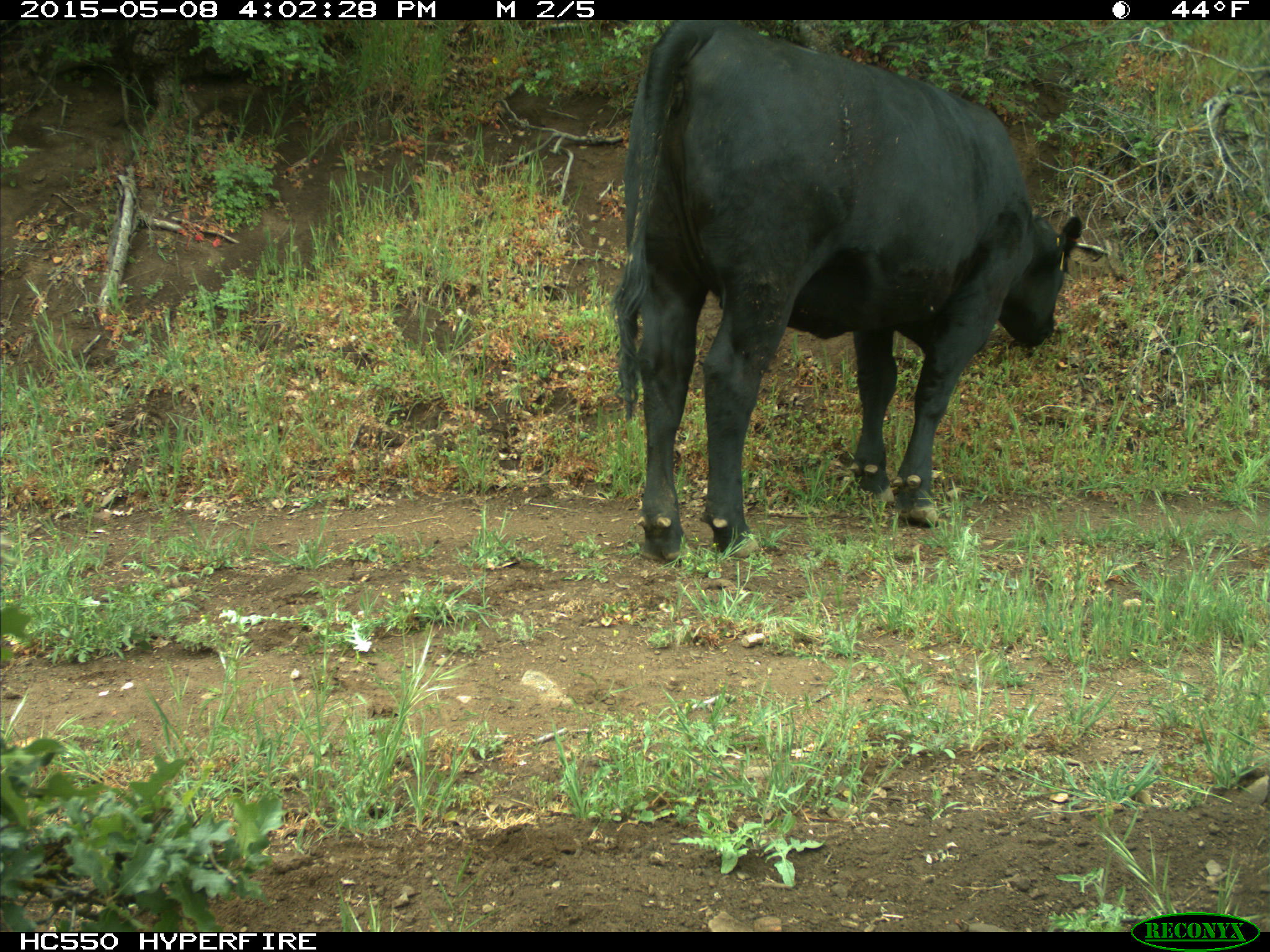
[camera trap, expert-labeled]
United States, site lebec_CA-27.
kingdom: Animalia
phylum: Chordata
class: Mammalia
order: Artiodactyla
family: Bovidae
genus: Bos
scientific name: Bos taurus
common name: domestic cow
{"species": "Bos taurus (domestic cow)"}